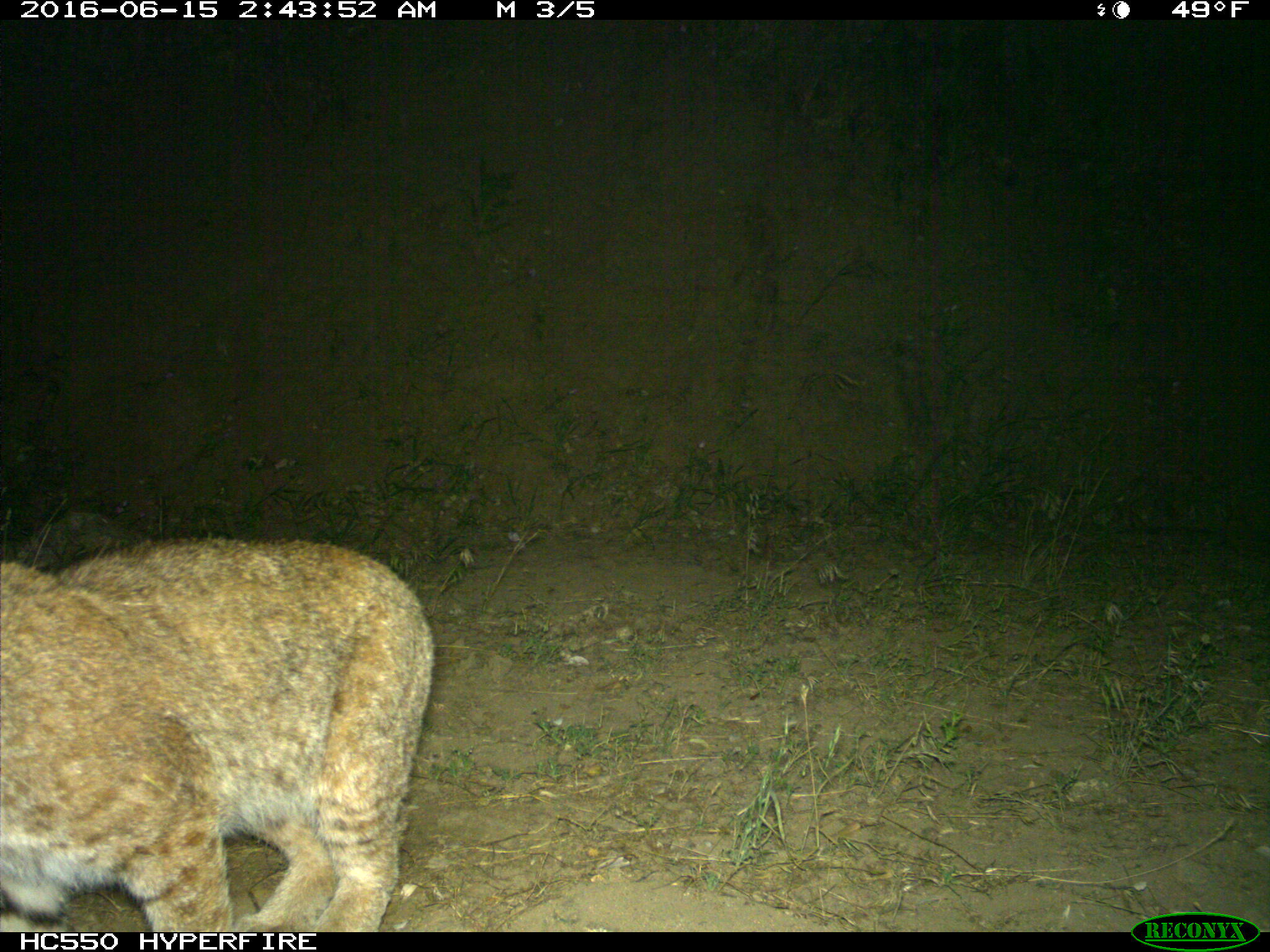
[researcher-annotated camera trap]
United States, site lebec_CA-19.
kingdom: Animalia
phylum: Chordata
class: Mammalia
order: Carnivora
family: Felidae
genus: Lynx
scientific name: Lynx rufus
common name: bobcat